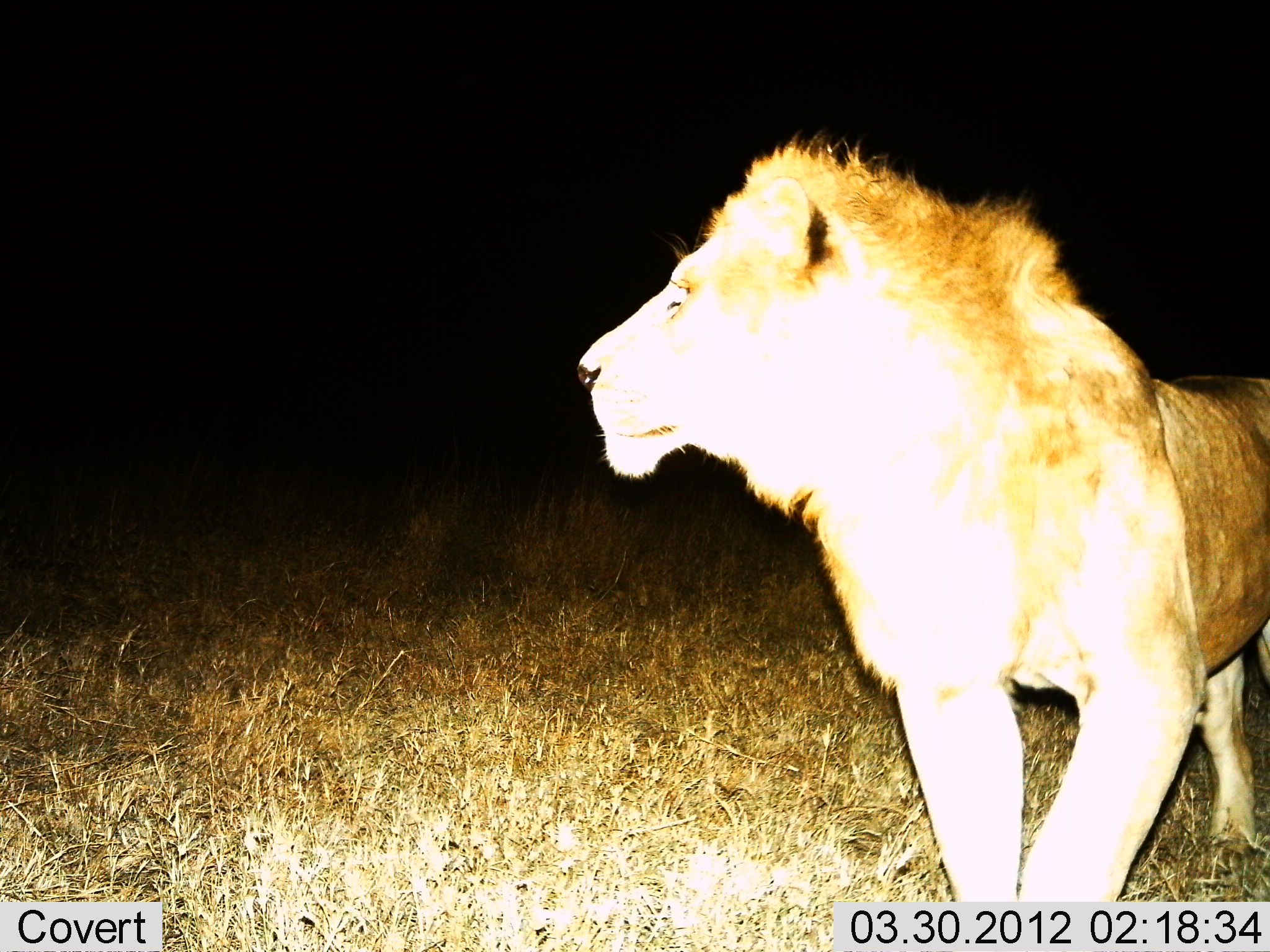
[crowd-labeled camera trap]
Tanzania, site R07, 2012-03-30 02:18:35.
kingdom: Animalia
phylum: Chordata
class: Mammalia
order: Carnivora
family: Felidae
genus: Panthera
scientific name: Panthera leo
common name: lion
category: lionmale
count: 1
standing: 86%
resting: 0%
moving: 14%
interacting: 0%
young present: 5%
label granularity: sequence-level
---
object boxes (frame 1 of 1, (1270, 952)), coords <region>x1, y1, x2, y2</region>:
animal: <region>576, 135, 1270, 901</region>